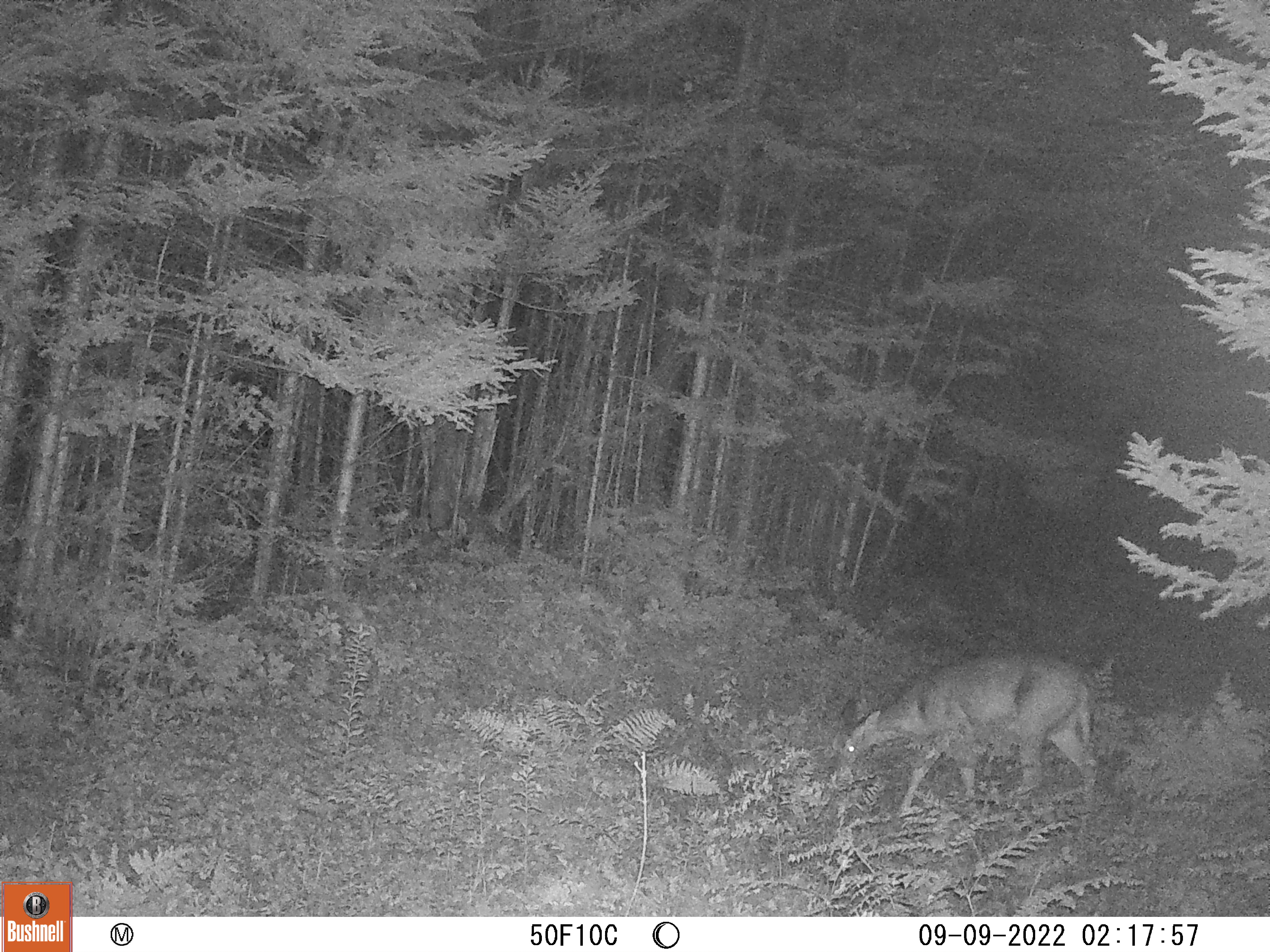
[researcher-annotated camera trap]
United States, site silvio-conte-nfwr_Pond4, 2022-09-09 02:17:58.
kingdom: Animalia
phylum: Chordata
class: Mammalia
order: Artiodactyla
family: Cervidae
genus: Odocoileus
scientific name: Odocoileus virginianus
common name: white-tailed deer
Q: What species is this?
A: White-tailed deer (Odocoileus virginianus).